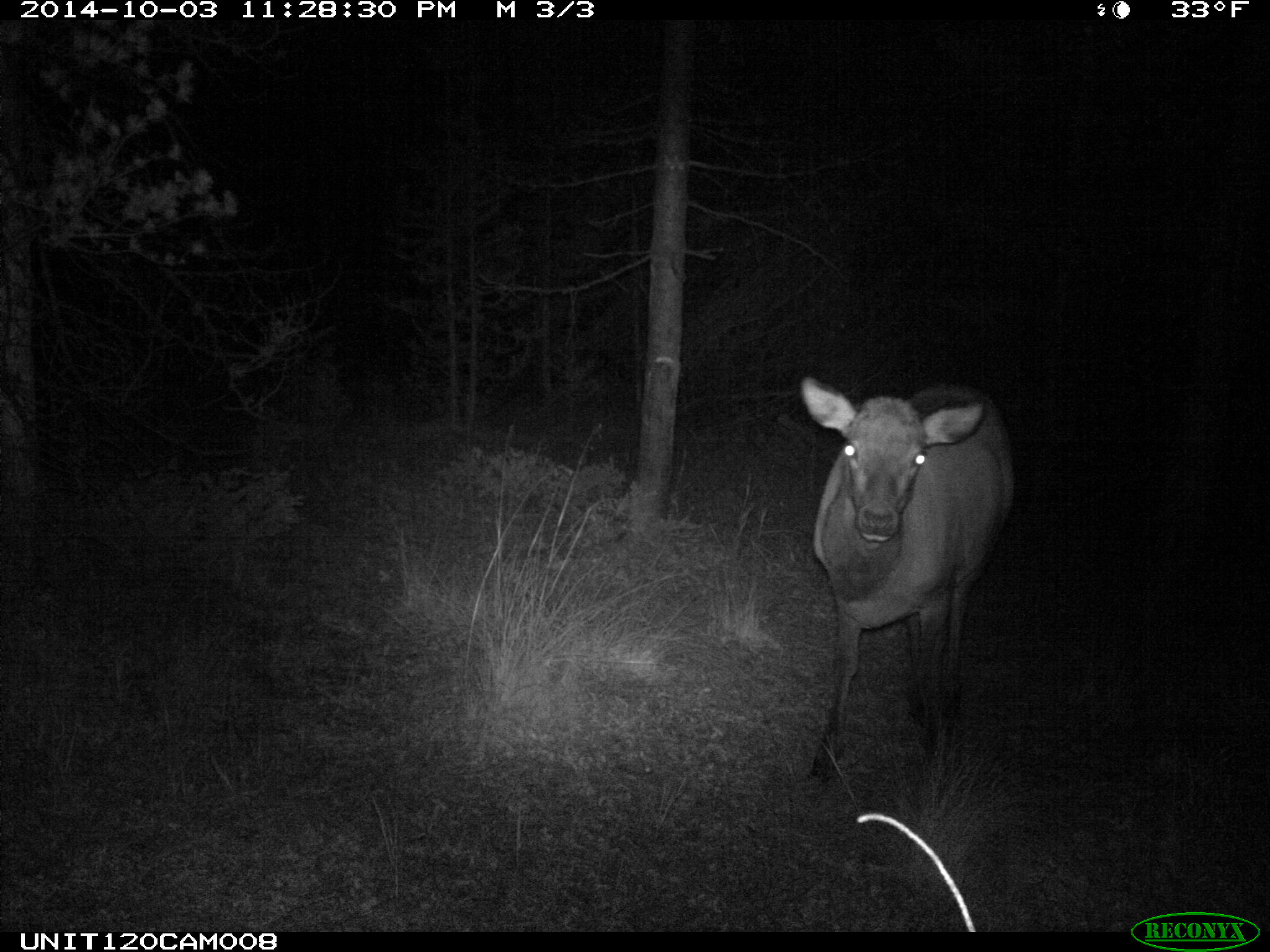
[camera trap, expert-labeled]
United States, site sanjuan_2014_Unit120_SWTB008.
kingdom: Animalia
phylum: Chordata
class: Mammalia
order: Artiodactyla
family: Cervidae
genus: Cervus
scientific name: Cervus elaphus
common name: red deer